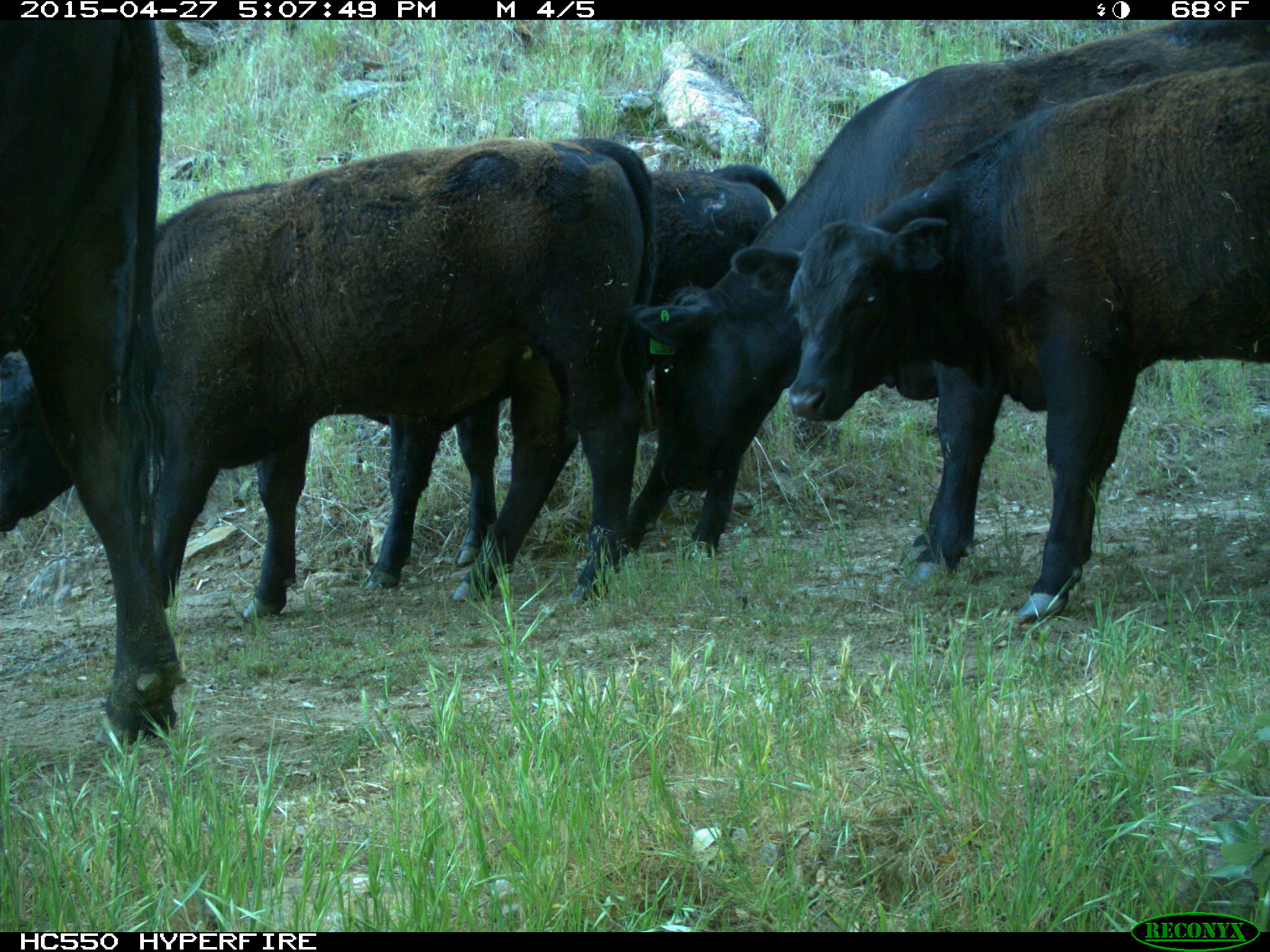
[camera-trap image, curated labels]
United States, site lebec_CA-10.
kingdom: Animalia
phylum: Chordata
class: Mammalia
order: Artiodactyla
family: Bovidae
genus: Bos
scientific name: Bos taurus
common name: domestic cow